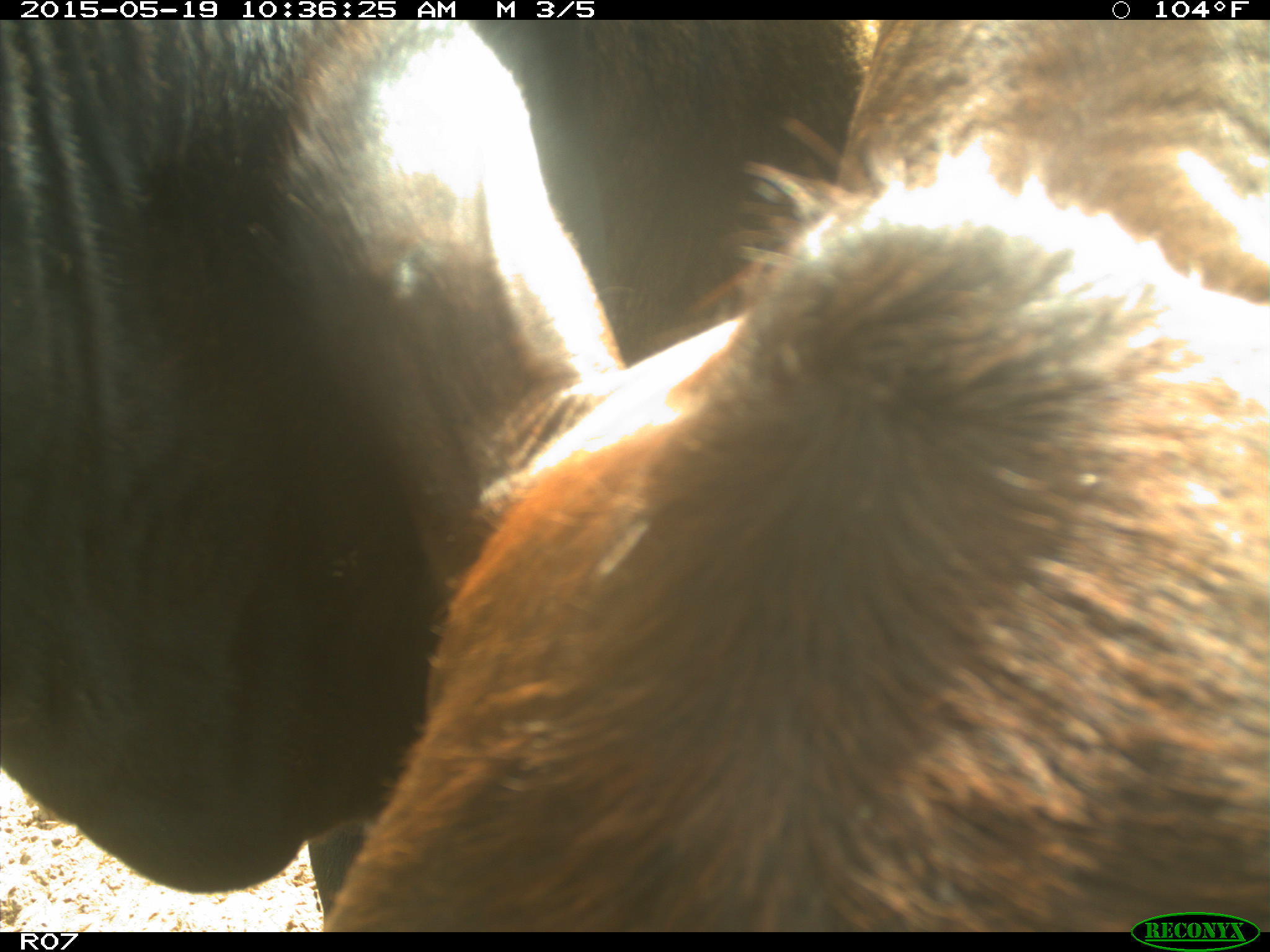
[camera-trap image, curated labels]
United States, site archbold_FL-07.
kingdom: Animalia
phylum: Chordata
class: Mammalia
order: Artiodactyla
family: Bovidae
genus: Bos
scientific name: Bos taurus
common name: domestic cow